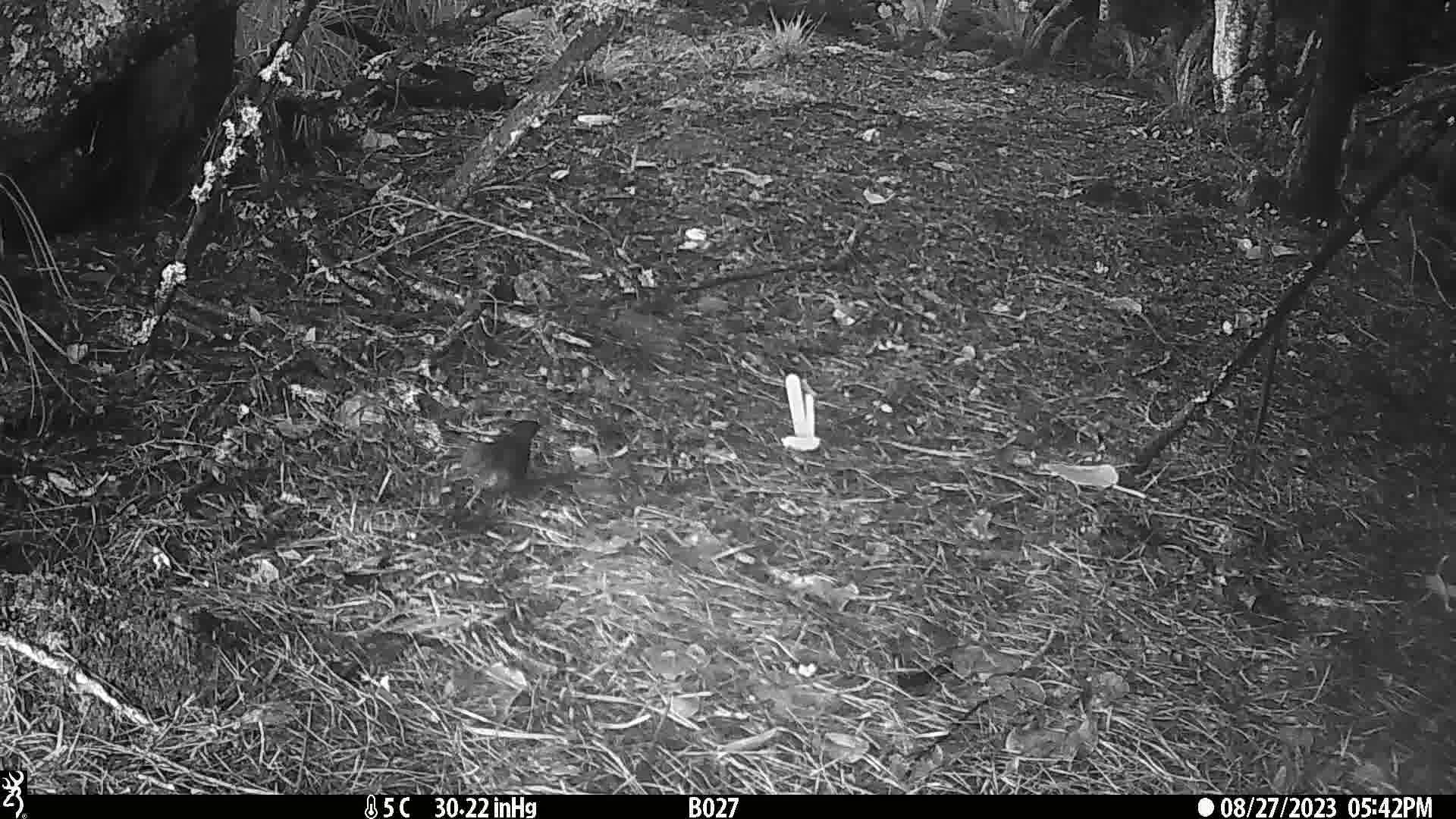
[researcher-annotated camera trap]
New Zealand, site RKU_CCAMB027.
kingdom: Animalia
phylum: Chordata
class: Aves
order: Passeriformes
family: Turdidae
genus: Turdus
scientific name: Turdus merula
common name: eurasian blackbird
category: blackbird